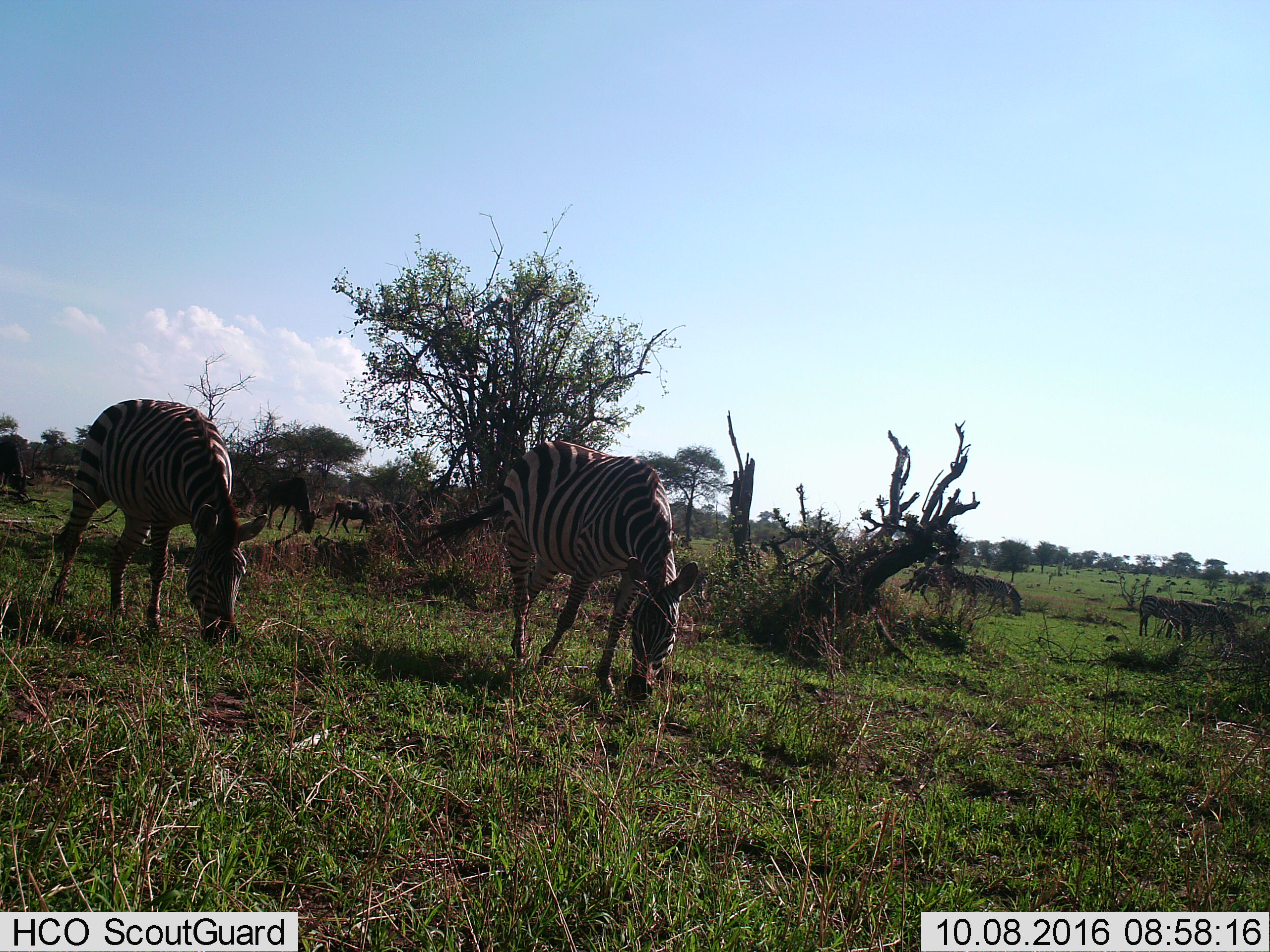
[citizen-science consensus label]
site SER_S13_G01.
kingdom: Animalia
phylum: Chordata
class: Mammalia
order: Perissodactyla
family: Equidae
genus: Equus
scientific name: Equus quagga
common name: plains zebra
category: zebraplains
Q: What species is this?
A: Zebraplains (plains zebra) (Equus quagga).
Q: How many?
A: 6.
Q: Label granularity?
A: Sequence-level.